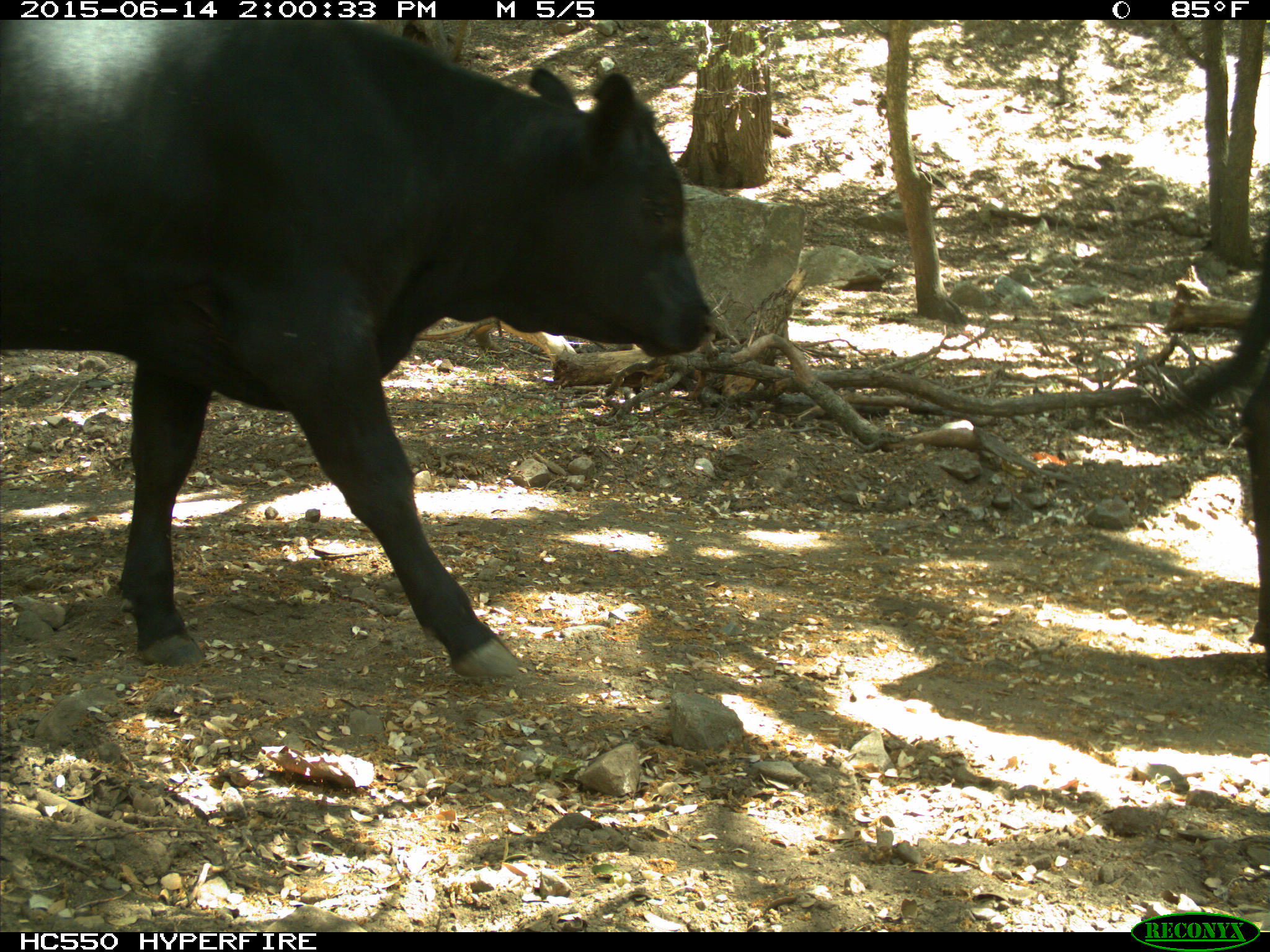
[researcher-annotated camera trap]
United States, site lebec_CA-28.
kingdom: Animalia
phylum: Chordata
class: Mammalia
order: Artiodactyla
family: Bovidae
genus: Bos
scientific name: Bos taurus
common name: domestic cow